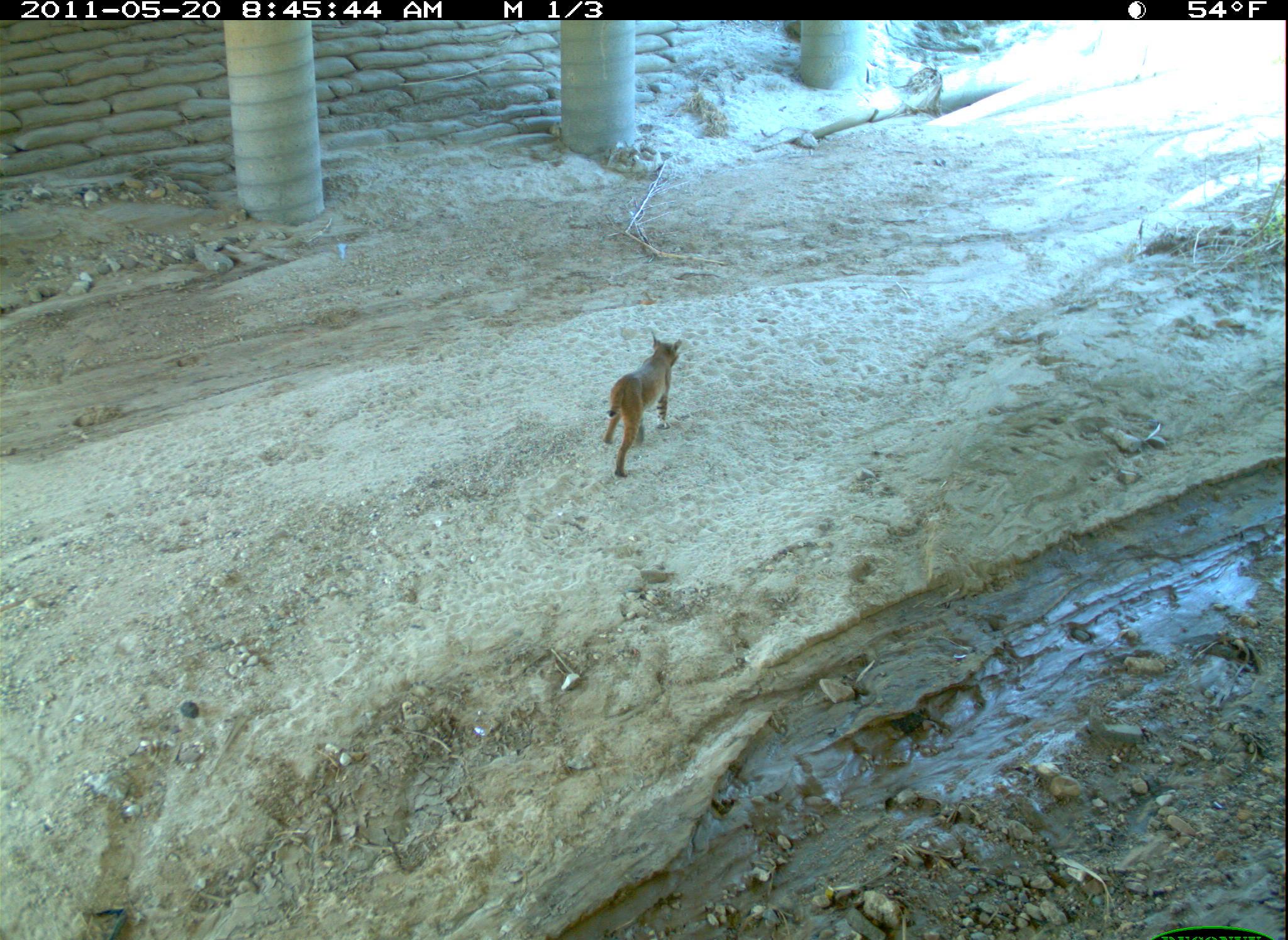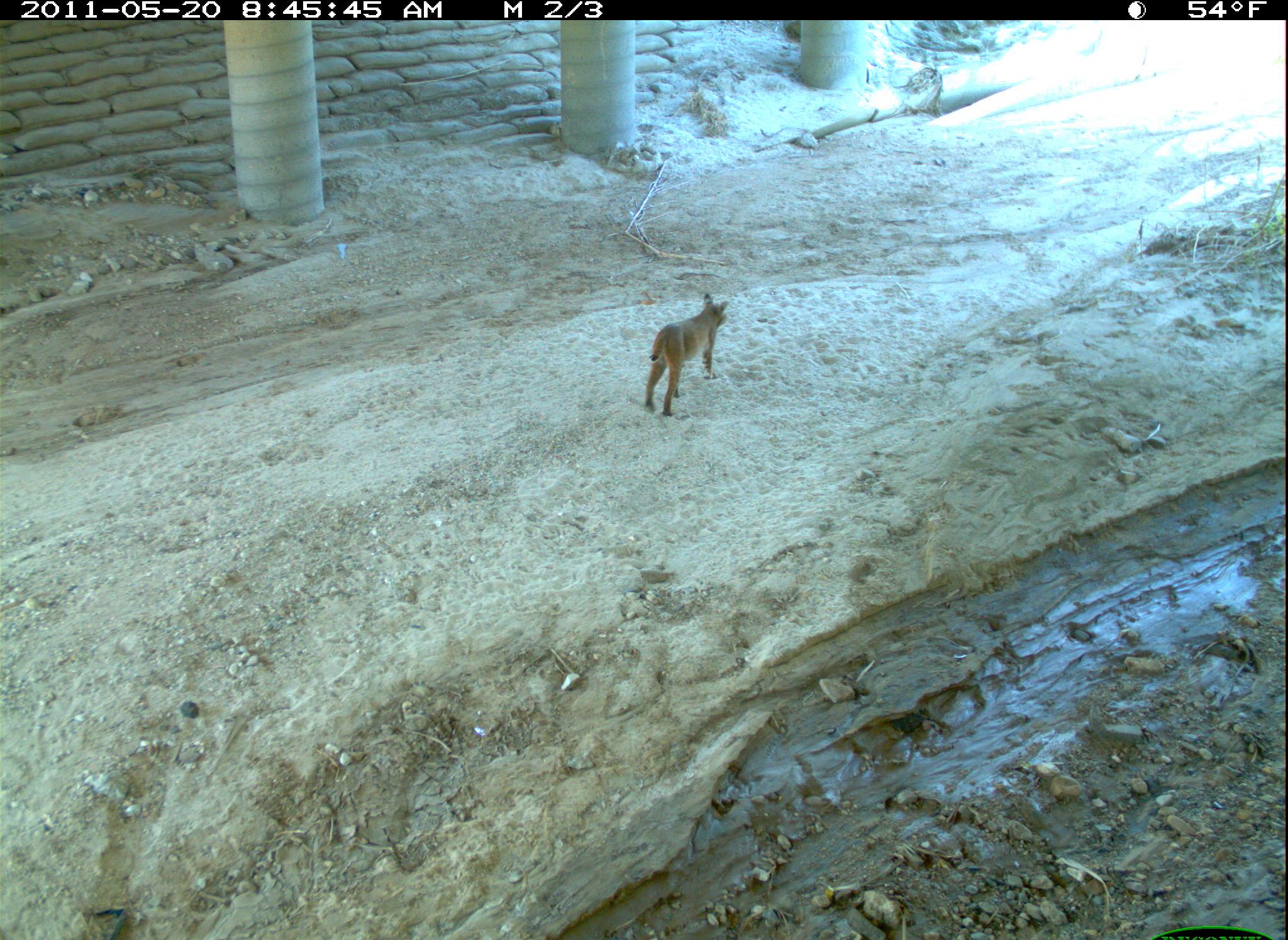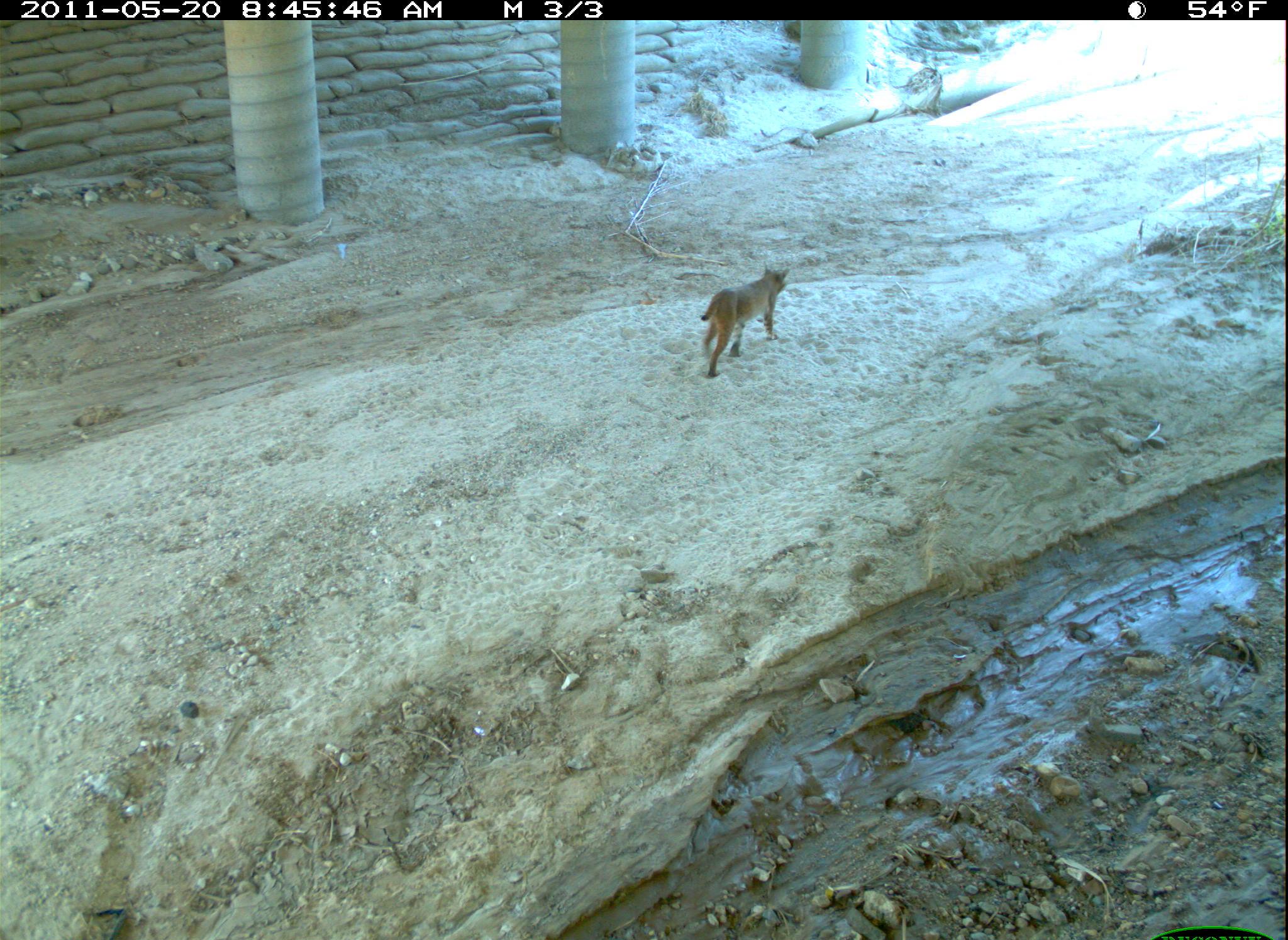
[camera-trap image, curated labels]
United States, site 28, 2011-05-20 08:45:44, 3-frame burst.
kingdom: Animalia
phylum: Chordata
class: Mammalia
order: Carnivora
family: Felidae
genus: Lynx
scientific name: Lynx rufus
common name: bobcat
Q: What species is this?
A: Bobcat (Lynx rufus).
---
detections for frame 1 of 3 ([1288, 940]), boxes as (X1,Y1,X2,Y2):
bobcat: (591,324,687,482)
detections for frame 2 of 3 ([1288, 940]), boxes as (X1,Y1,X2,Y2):
bobcat: (641,292,734,428)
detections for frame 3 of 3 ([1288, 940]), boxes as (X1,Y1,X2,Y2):
bobcat: (687,263,808,382)